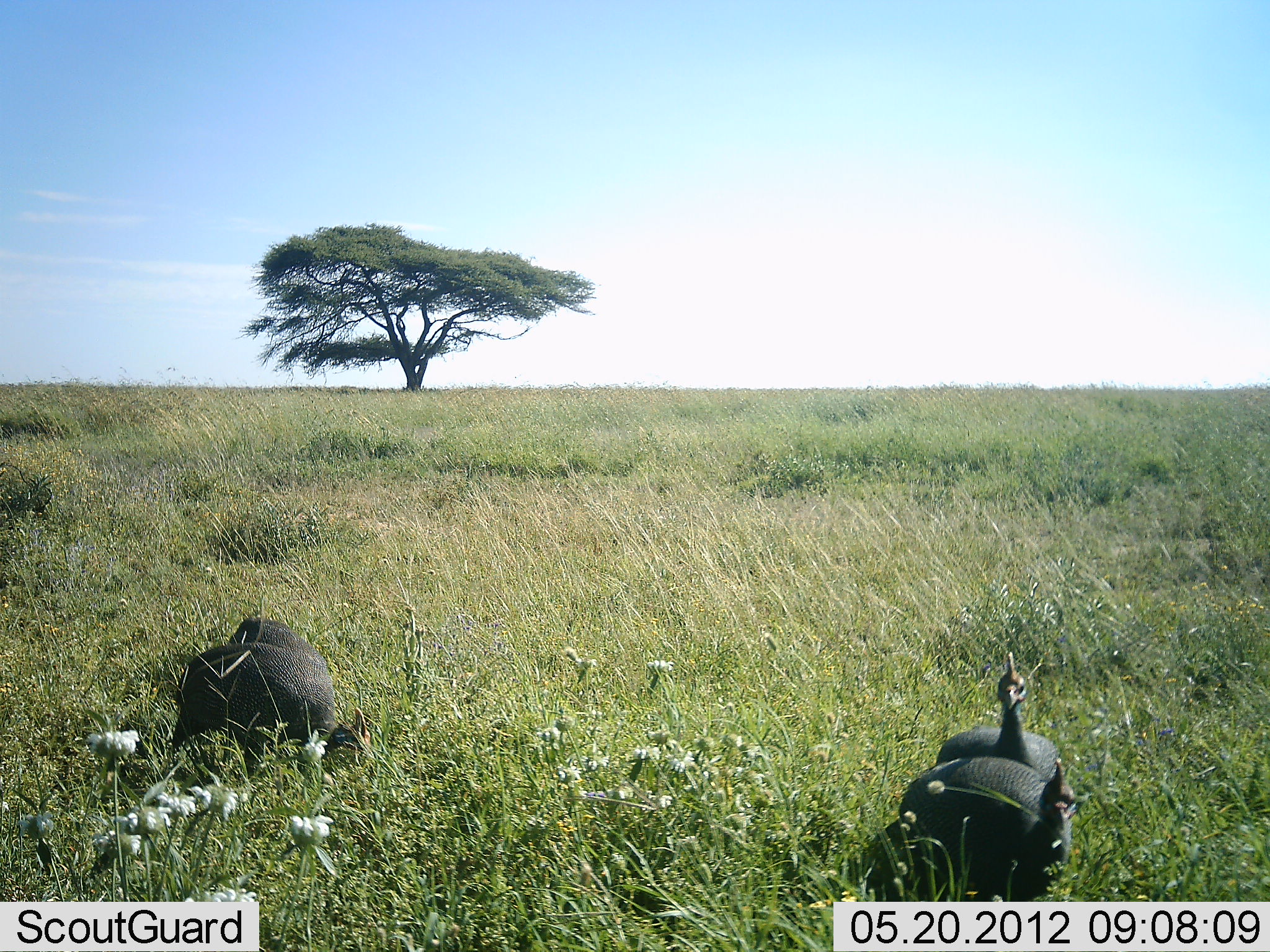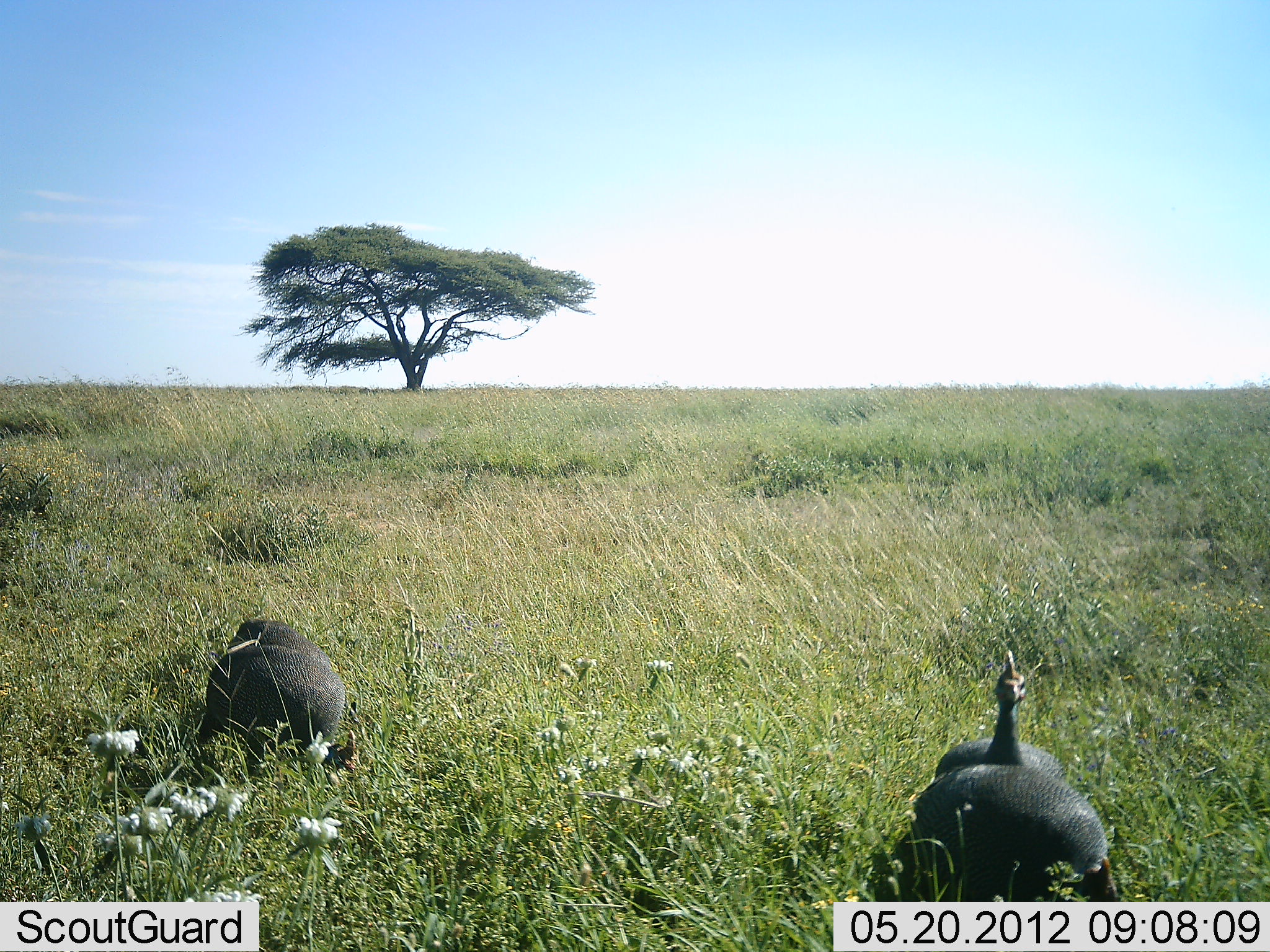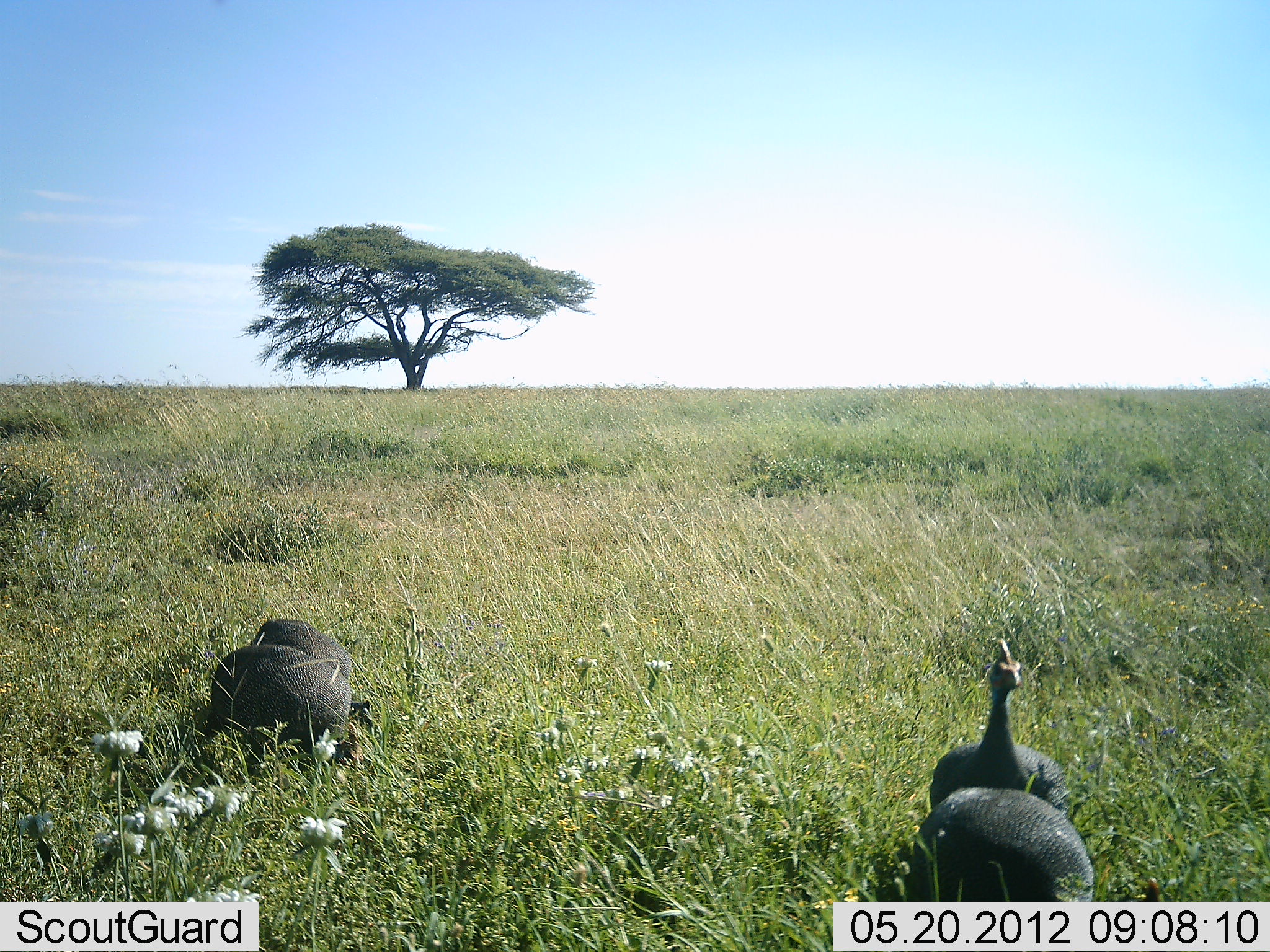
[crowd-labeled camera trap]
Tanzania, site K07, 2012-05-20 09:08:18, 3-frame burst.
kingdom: Animalia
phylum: Chordata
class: Aves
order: Galliformes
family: Numididae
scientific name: Numididae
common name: guinea fowl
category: guineafowl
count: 4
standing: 50%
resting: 7%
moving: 14%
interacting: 0%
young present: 0%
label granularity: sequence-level